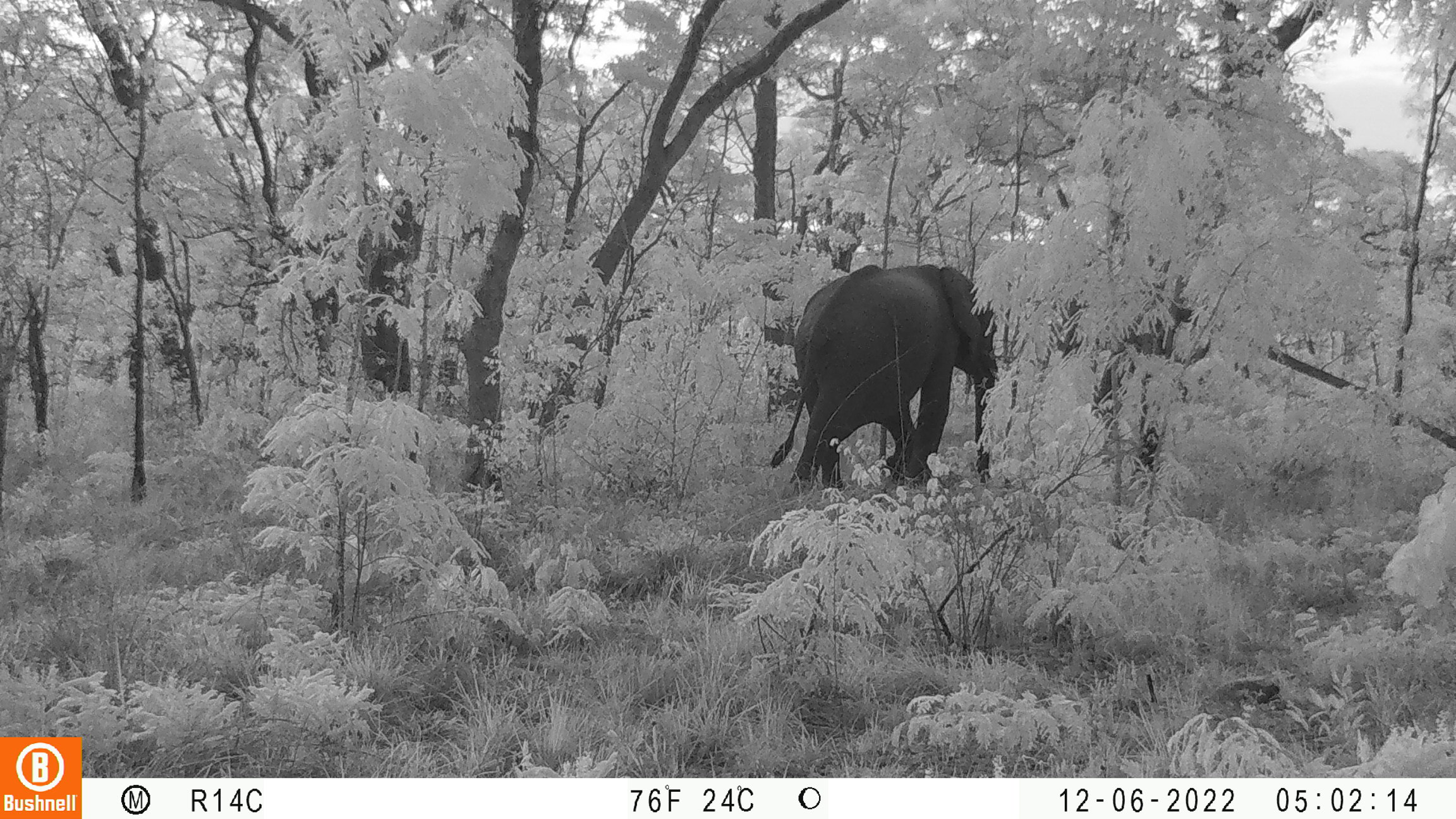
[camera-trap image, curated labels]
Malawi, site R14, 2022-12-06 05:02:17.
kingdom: Animalia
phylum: Chordata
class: Mammalia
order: Proboscidea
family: Elephantidae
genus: Loxodonta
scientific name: Loxodonta africana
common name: african savanna elephant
African savanna elephant (Loxodonta africana), count 1.